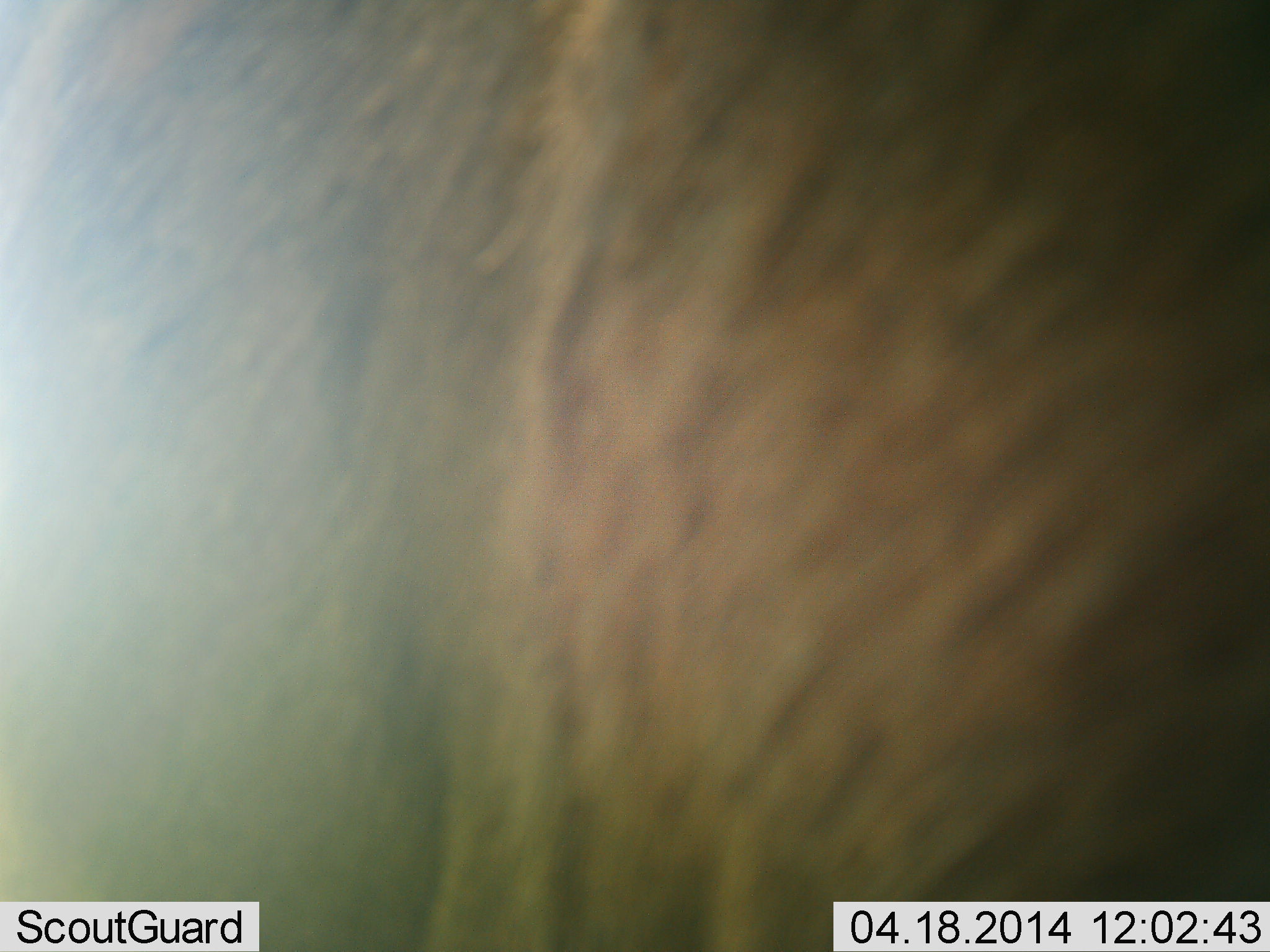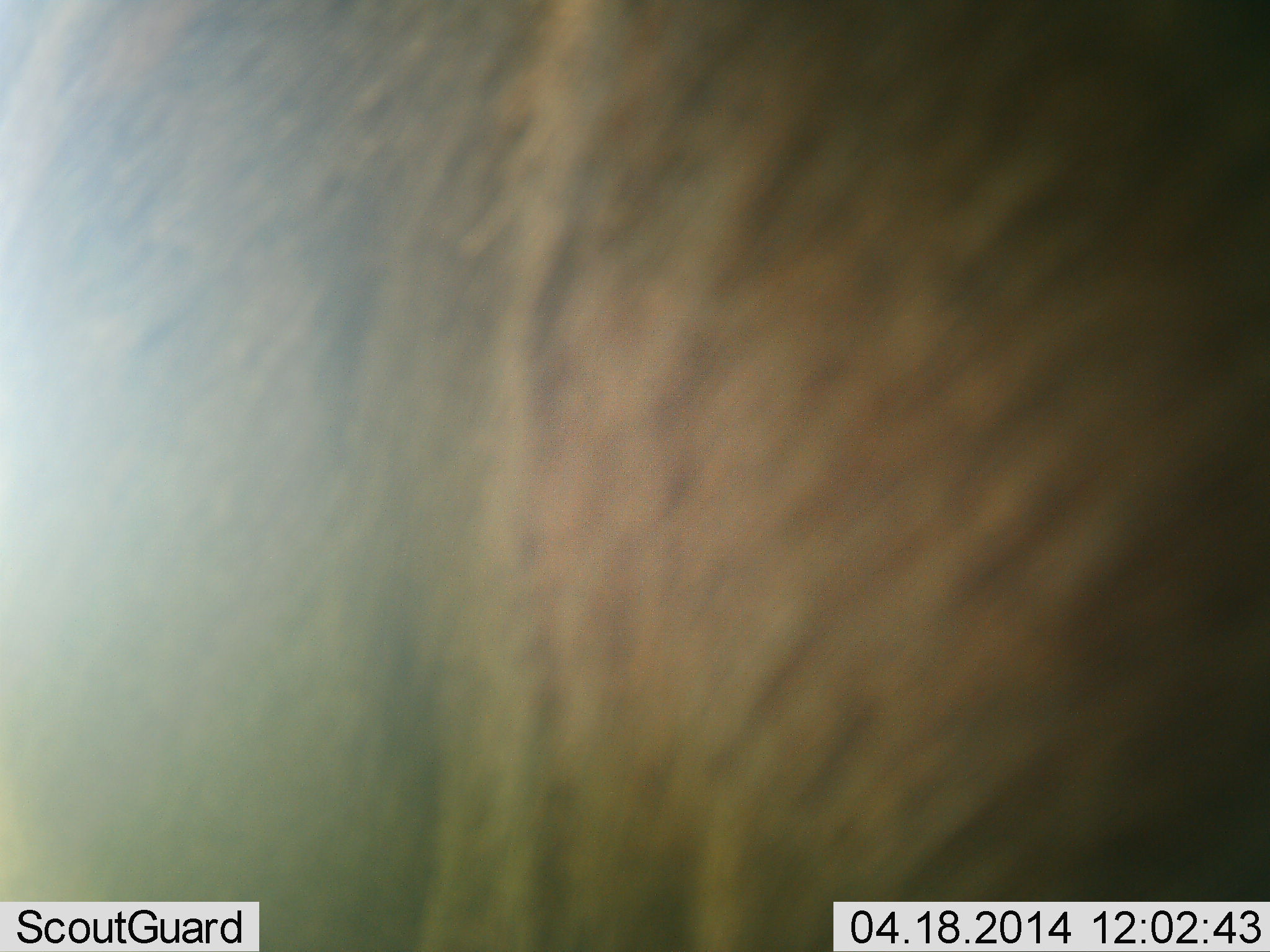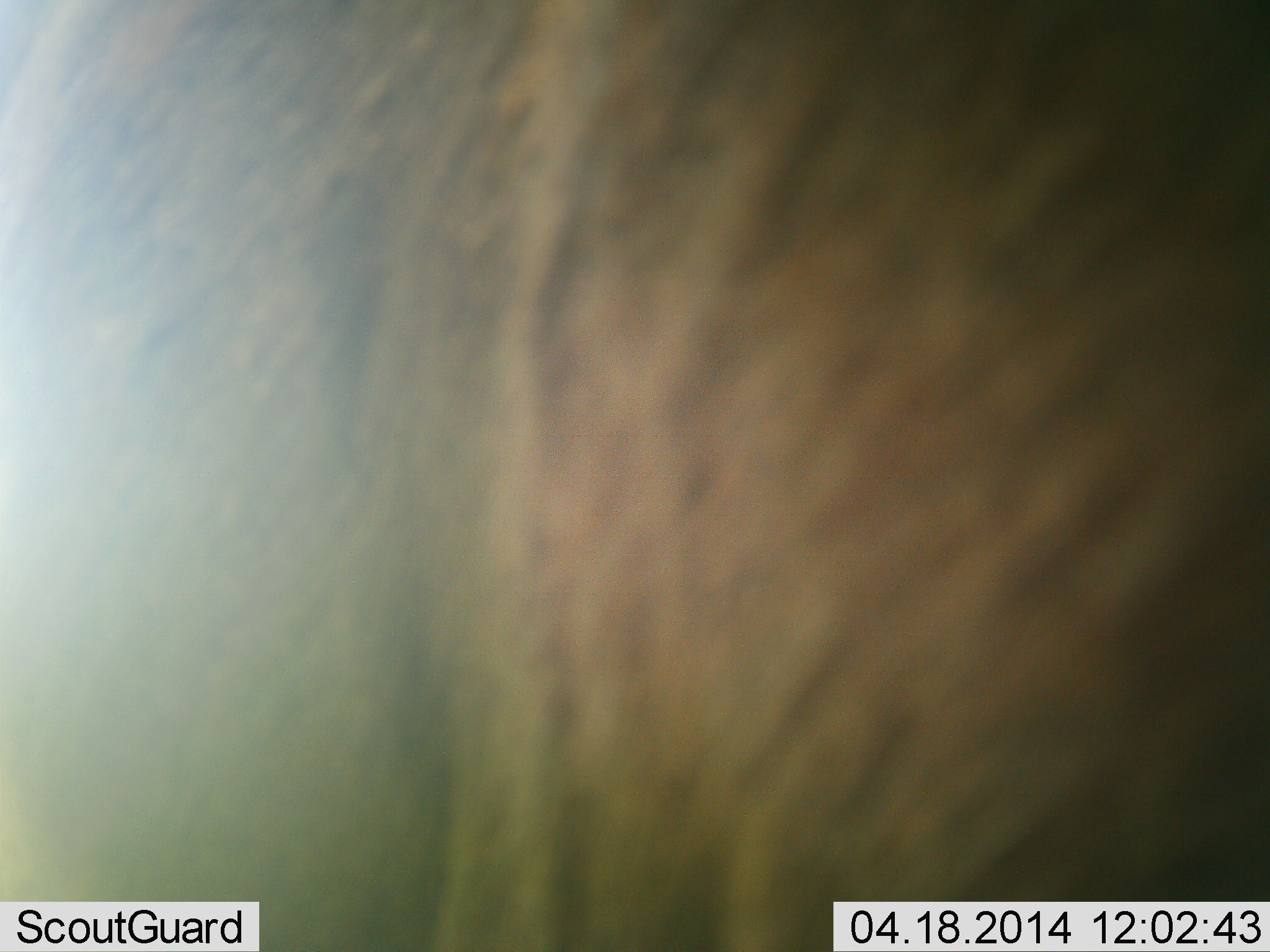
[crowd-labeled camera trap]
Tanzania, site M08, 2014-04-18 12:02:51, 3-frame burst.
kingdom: Animalia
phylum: Chordata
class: Mammalia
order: Artiodactyla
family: Bovidae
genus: Connochaetes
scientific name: Connochaetes taurinus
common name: blue wildebeest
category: wildebeest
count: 1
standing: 90%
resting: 0%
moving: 10%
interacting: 0%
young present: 0%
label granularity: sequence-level